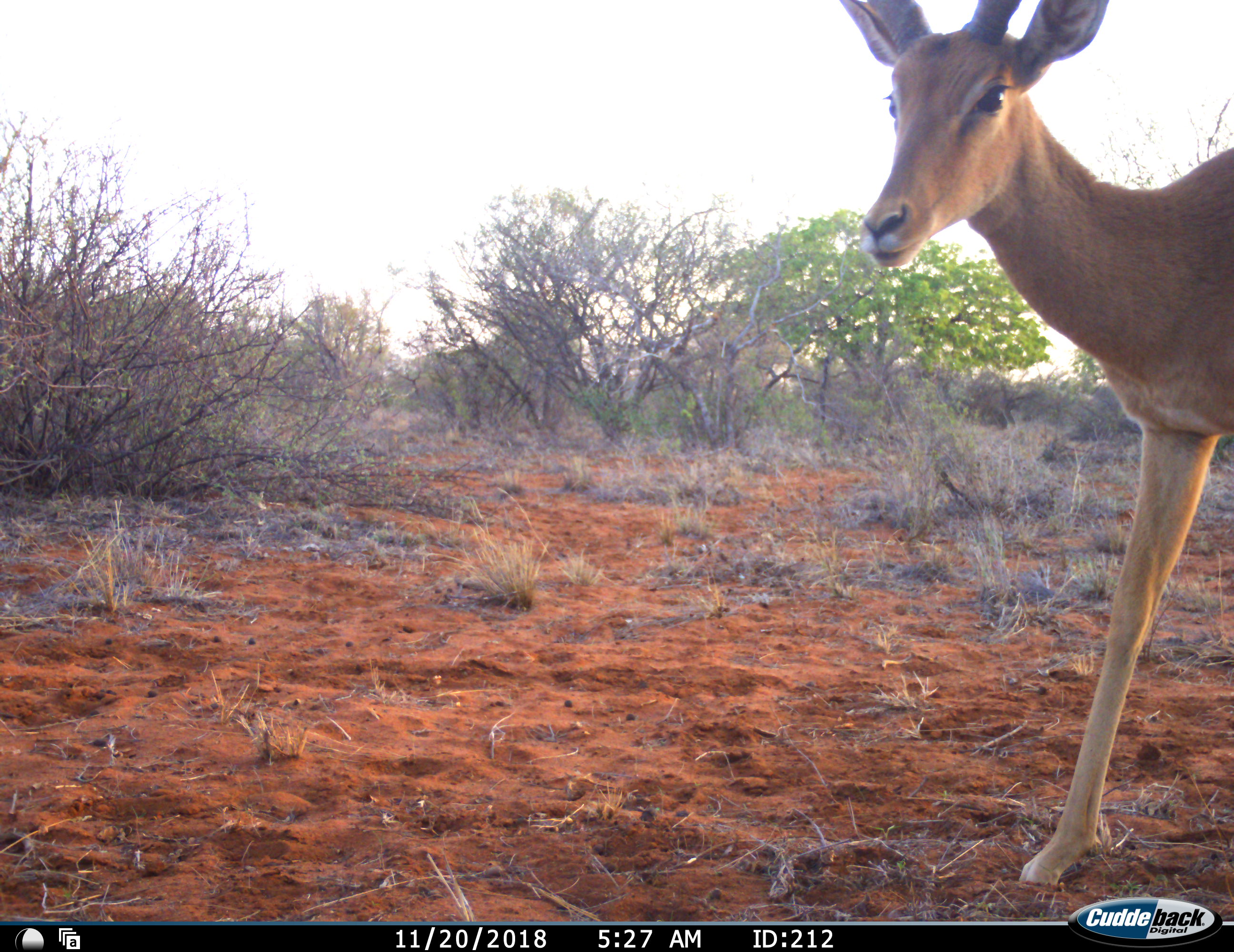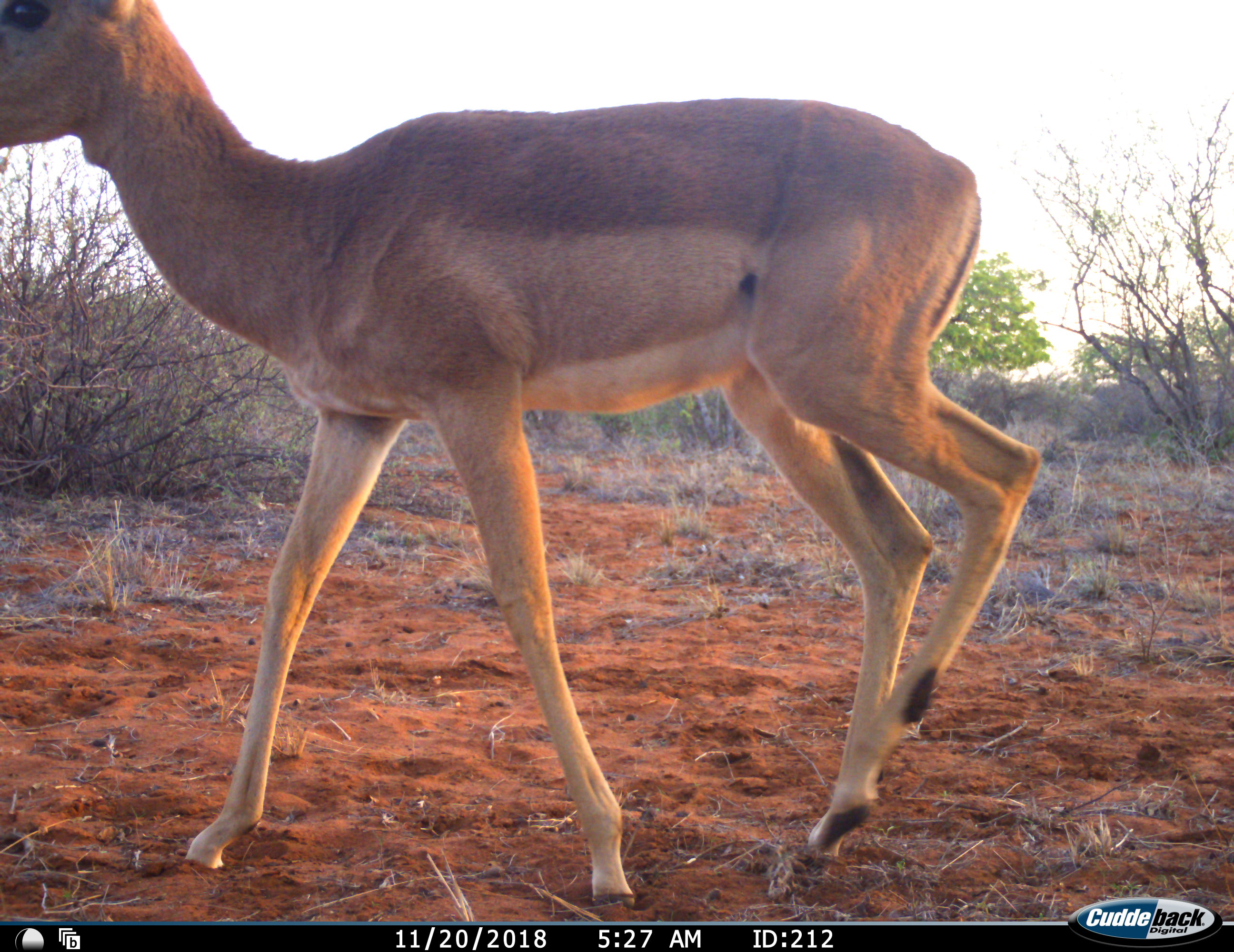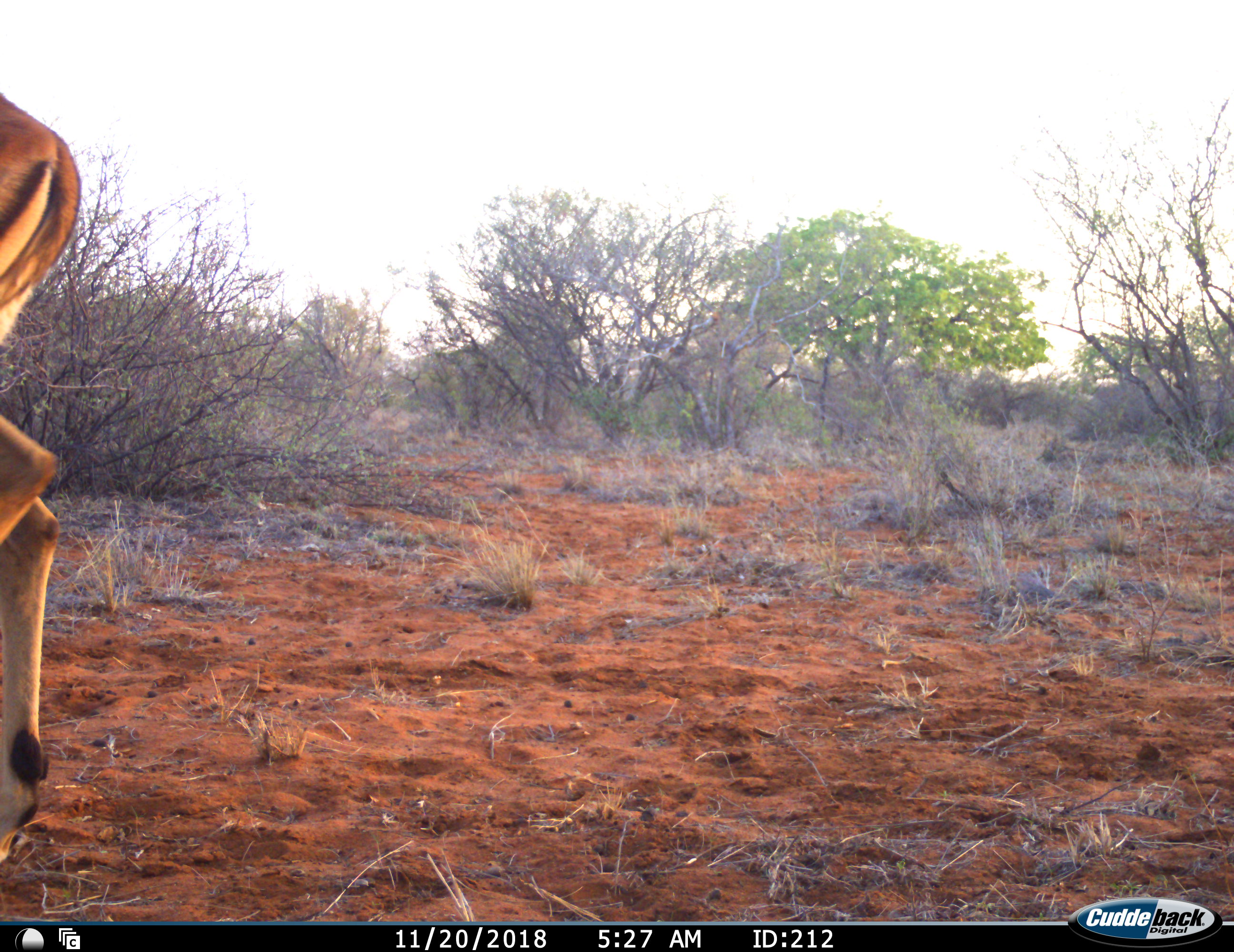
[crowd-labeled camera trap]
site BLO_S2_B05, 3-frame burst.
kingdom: Animalia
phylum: Chordata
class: Mammalia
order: Artiodactyla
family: Bovidae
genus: Aepyceros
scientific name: Aepyceros melampus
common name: impala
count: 1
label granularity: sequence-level